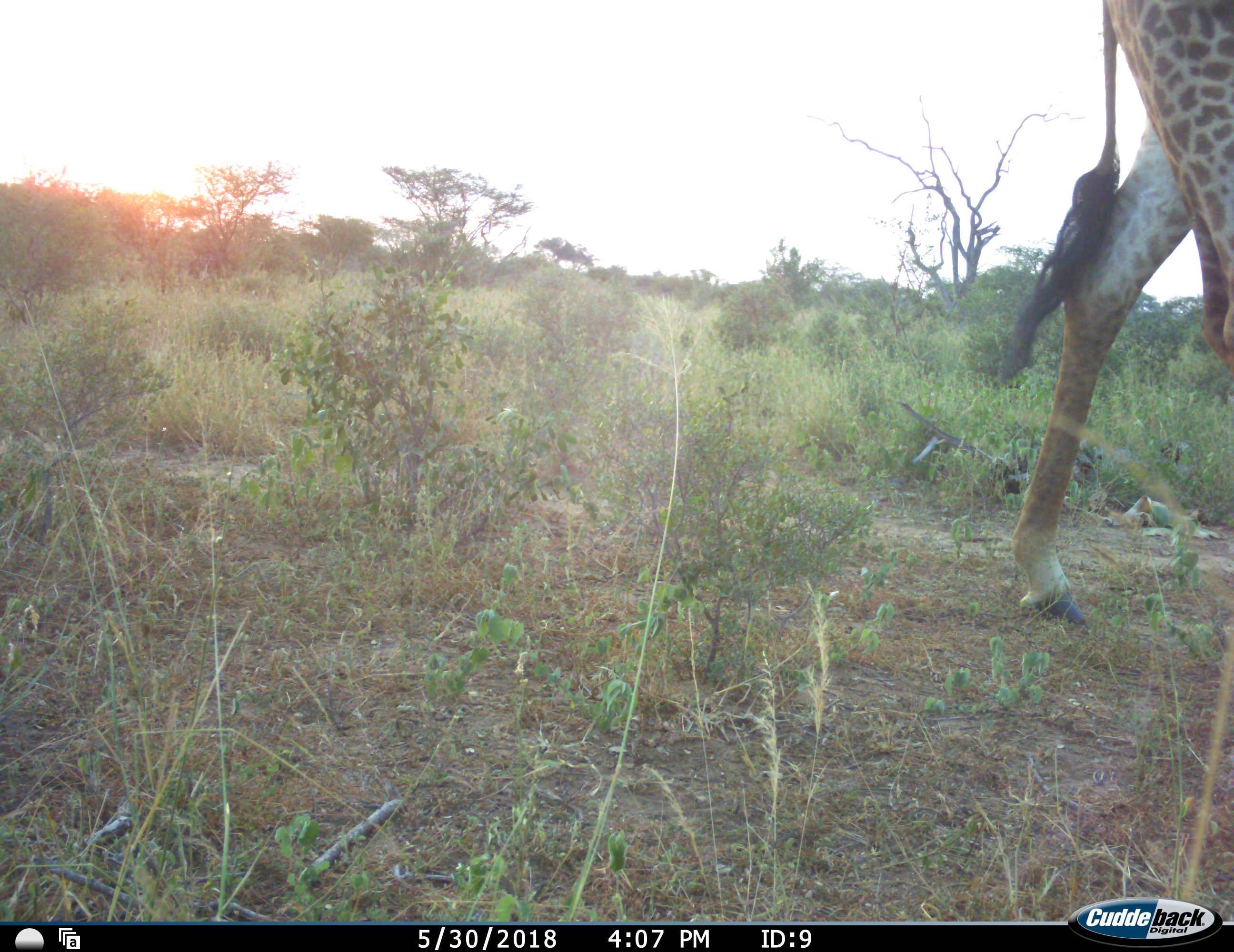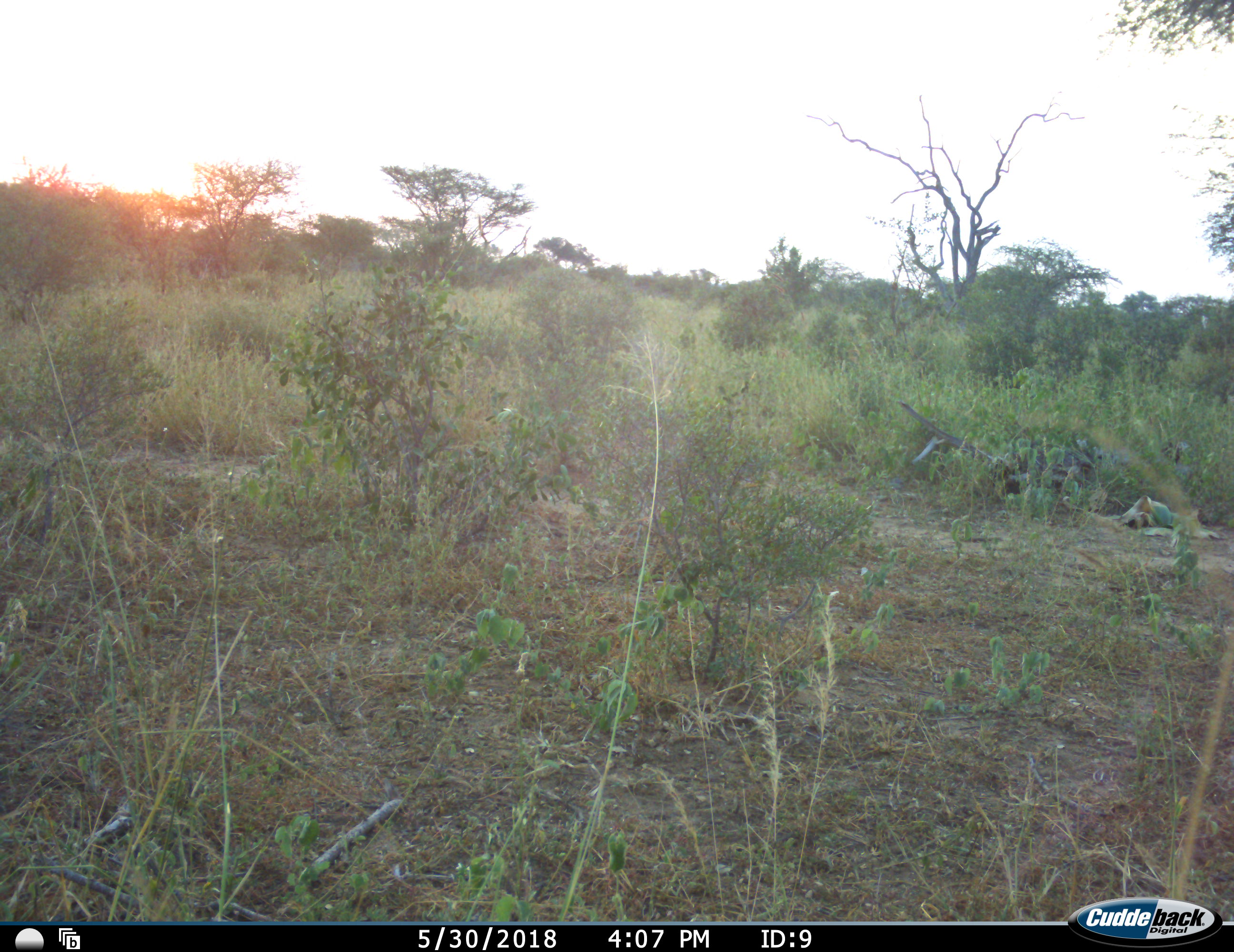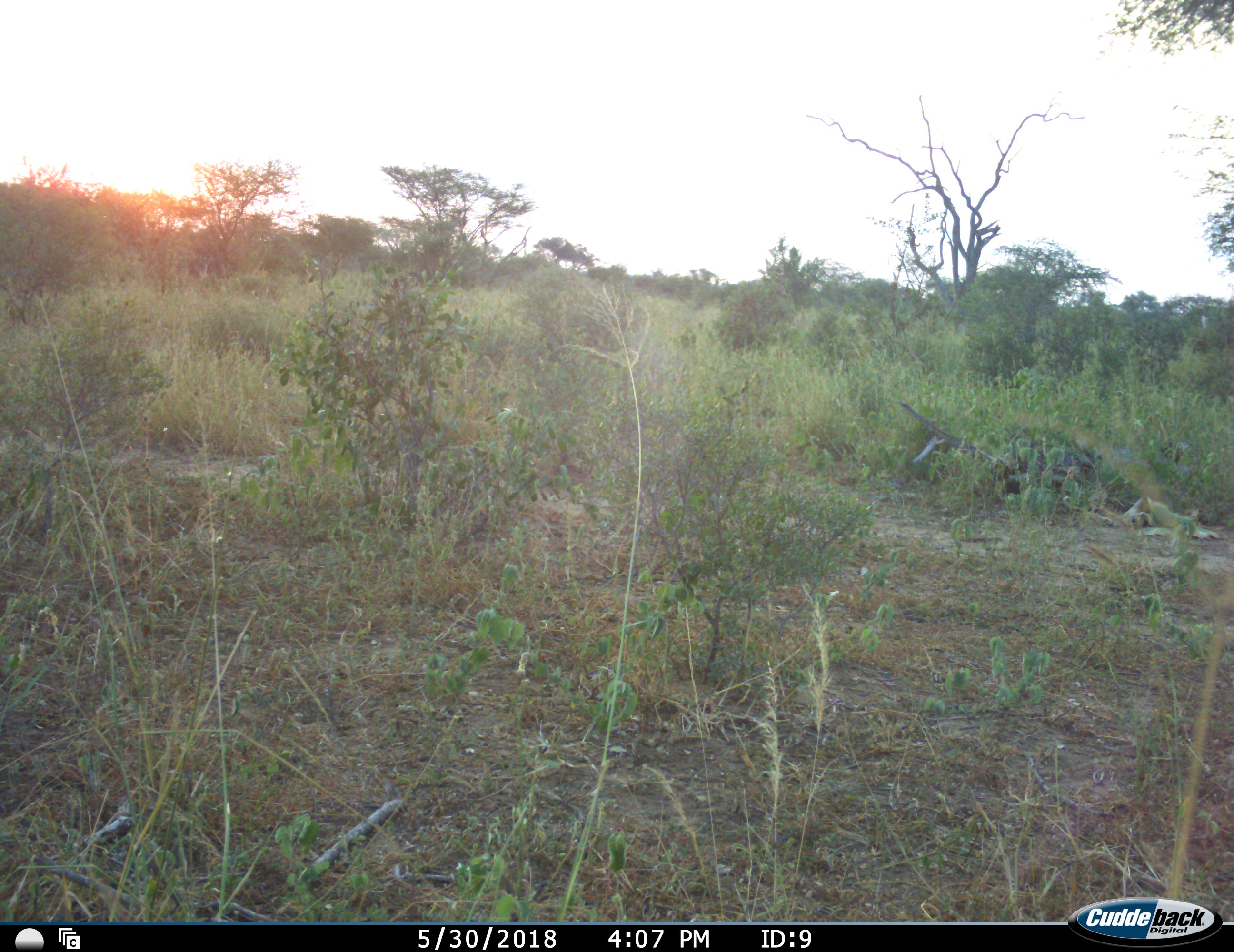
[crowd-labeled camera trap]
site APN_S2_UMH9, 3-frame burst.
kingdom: Animalia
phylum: Chordata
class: Mammalia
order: Artiodactyla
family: Giraffidae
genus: Giraffa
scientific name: Giraffa camelopardalis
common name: giraffe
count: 1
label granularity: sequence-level